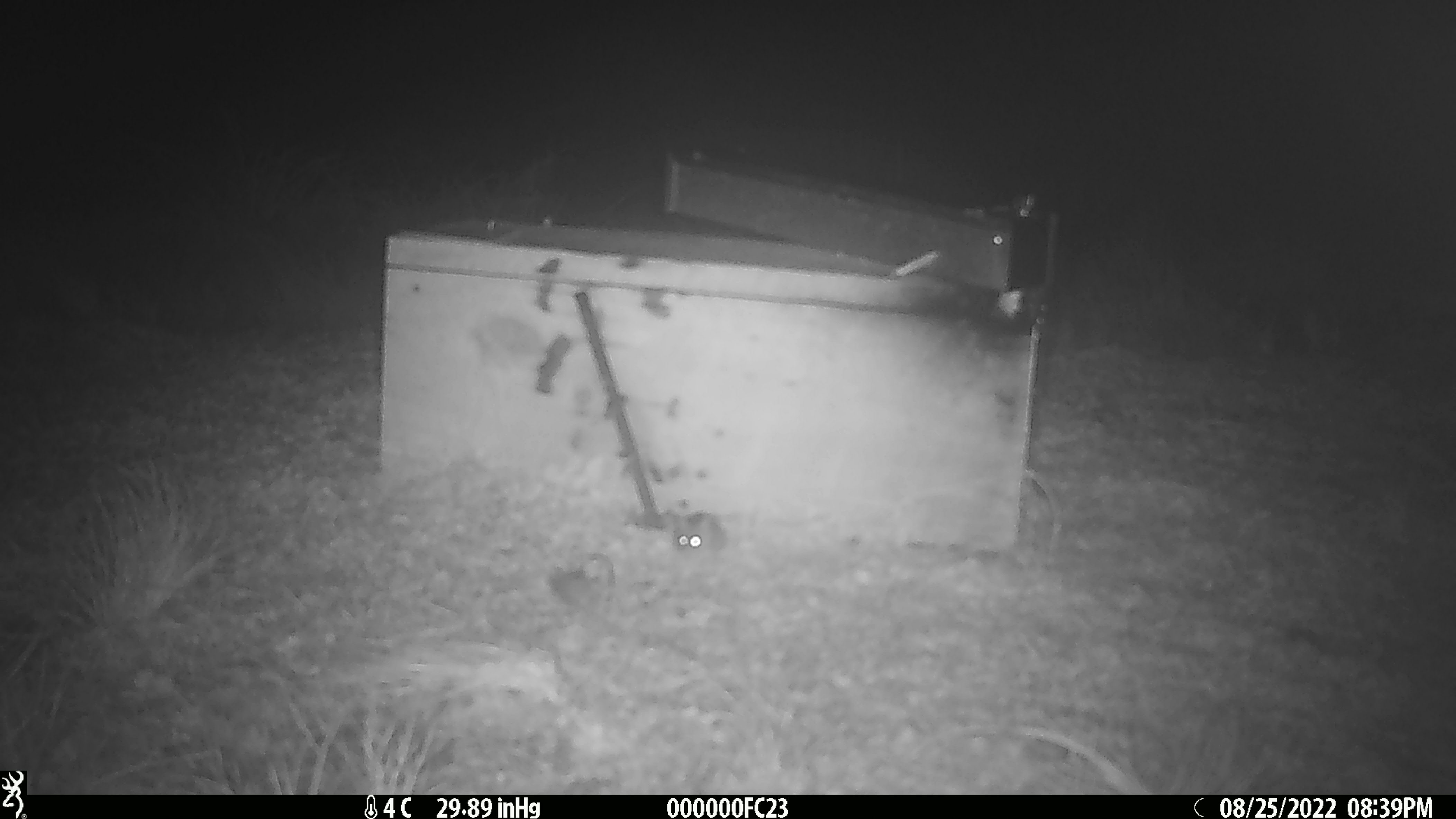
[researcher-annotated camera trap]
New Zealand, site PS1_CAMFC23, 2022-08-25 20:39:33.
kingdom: Animalia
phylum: Chordata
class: Mammalia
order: Rodentia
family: Muridae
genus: Mus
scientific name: Mus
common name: mouse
Mouse (Mus).